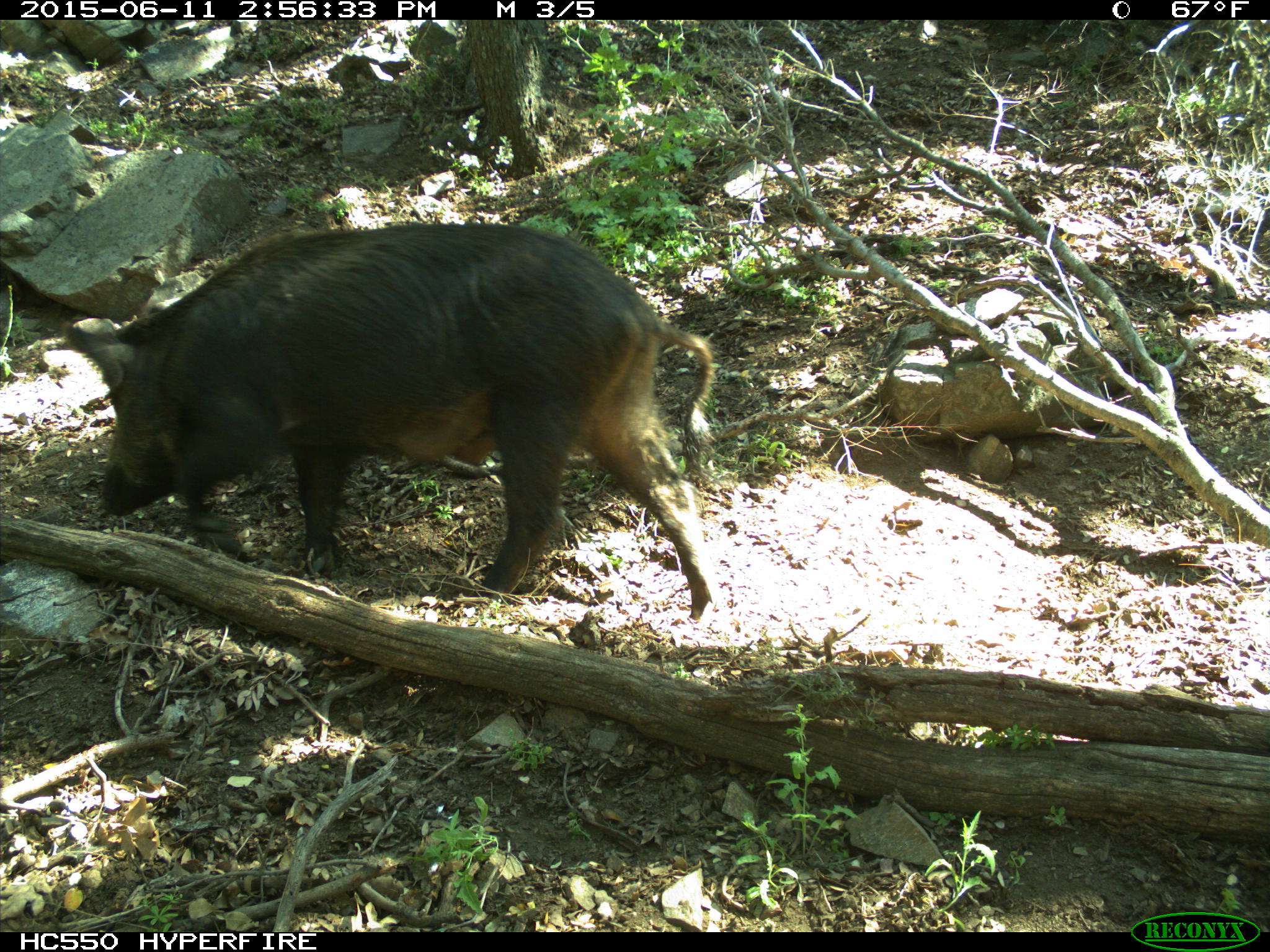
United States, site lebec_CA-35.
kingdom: Animalia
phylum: Chordata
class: Mammalia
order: Artiodactyla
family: Suidae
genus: Sus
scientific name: Sus scrofa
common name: wild boar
Sus scrofa (wild boar).